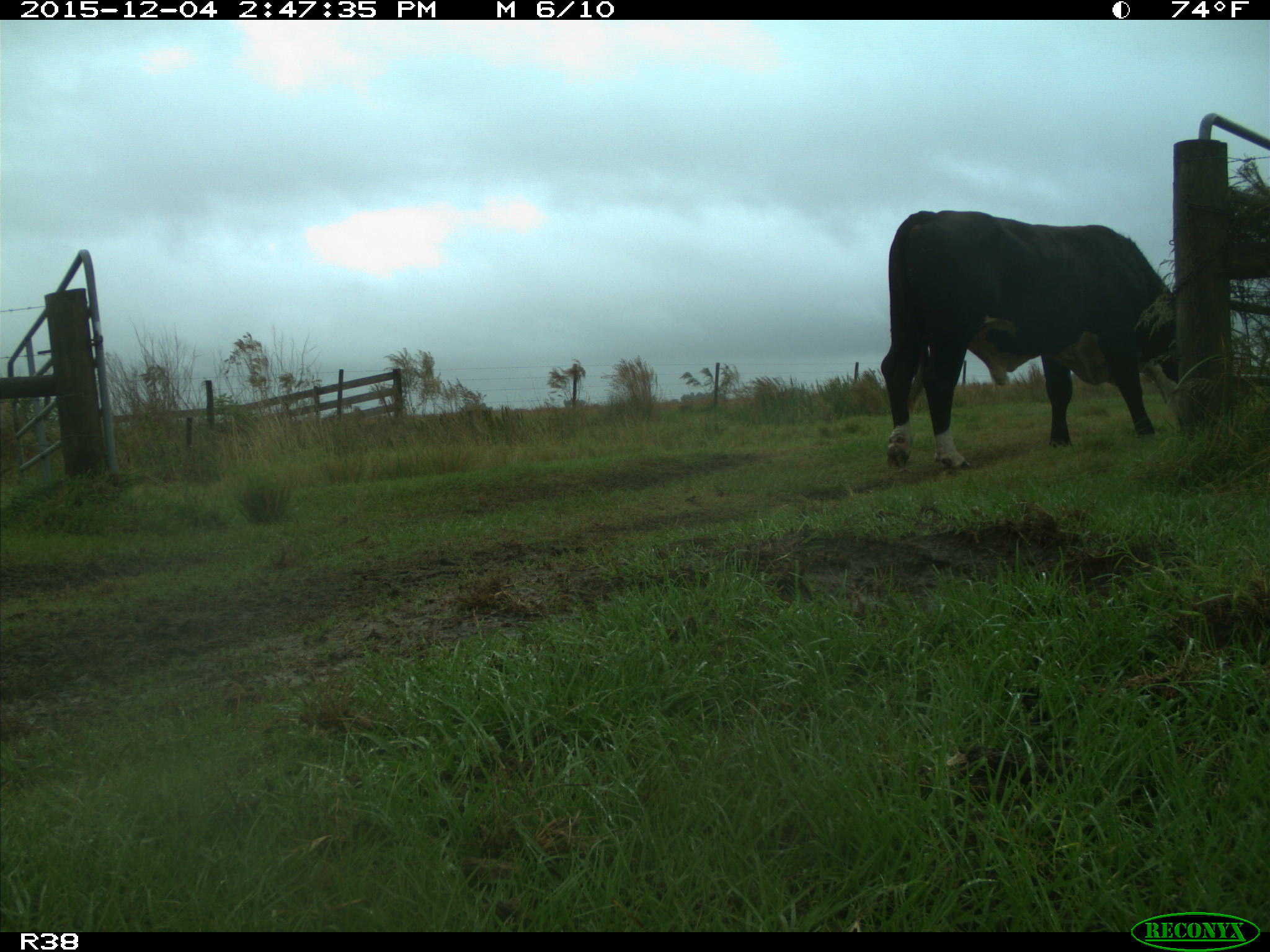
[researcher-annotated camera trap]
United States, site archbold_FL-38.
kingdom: Animalia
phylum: Chordata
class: Mammalia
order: Artiodactyla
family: Bovidae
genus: Bos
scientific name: Bos taurus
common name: domestic cow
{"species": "Bos taurus (domestic cow)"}